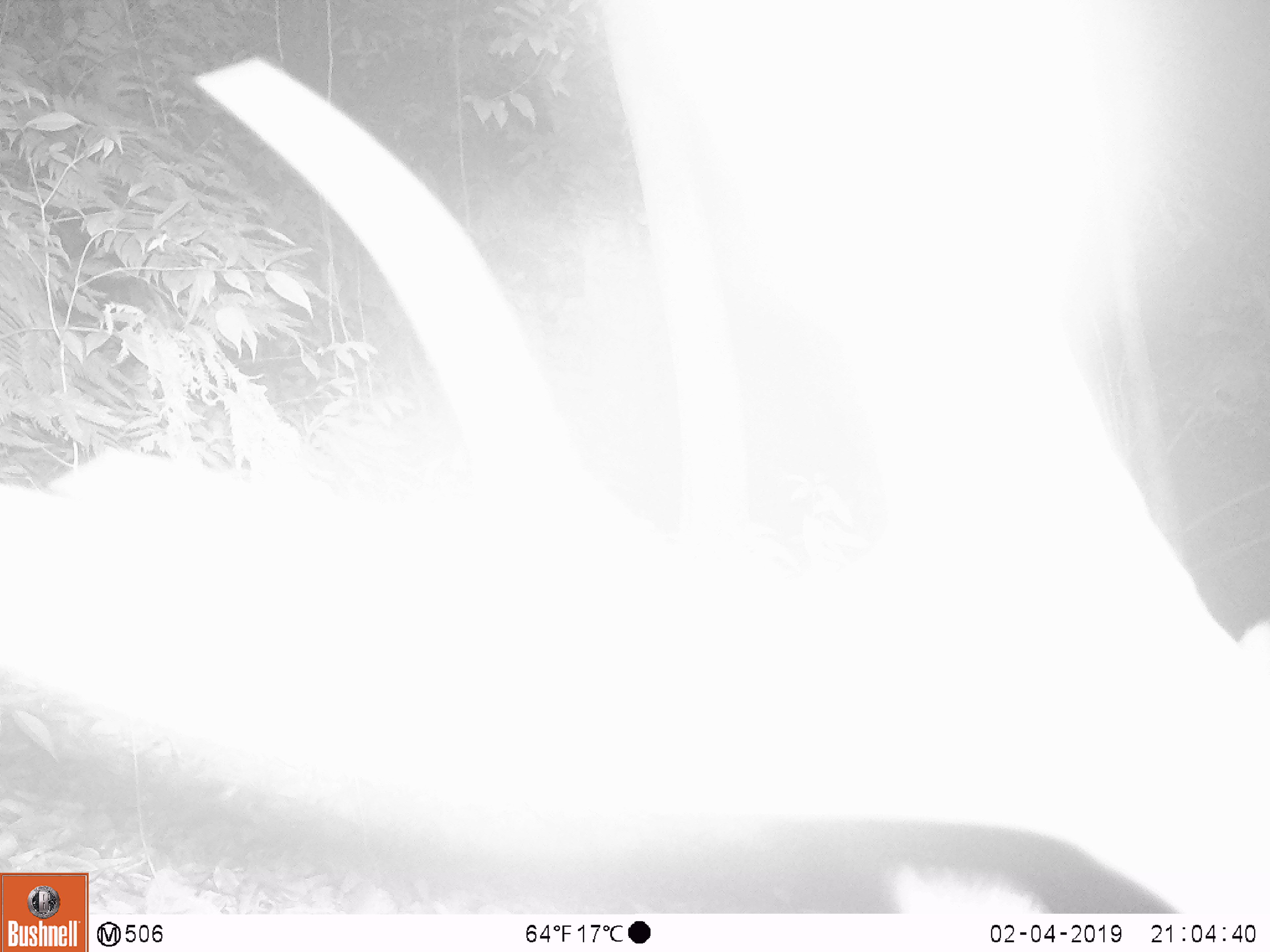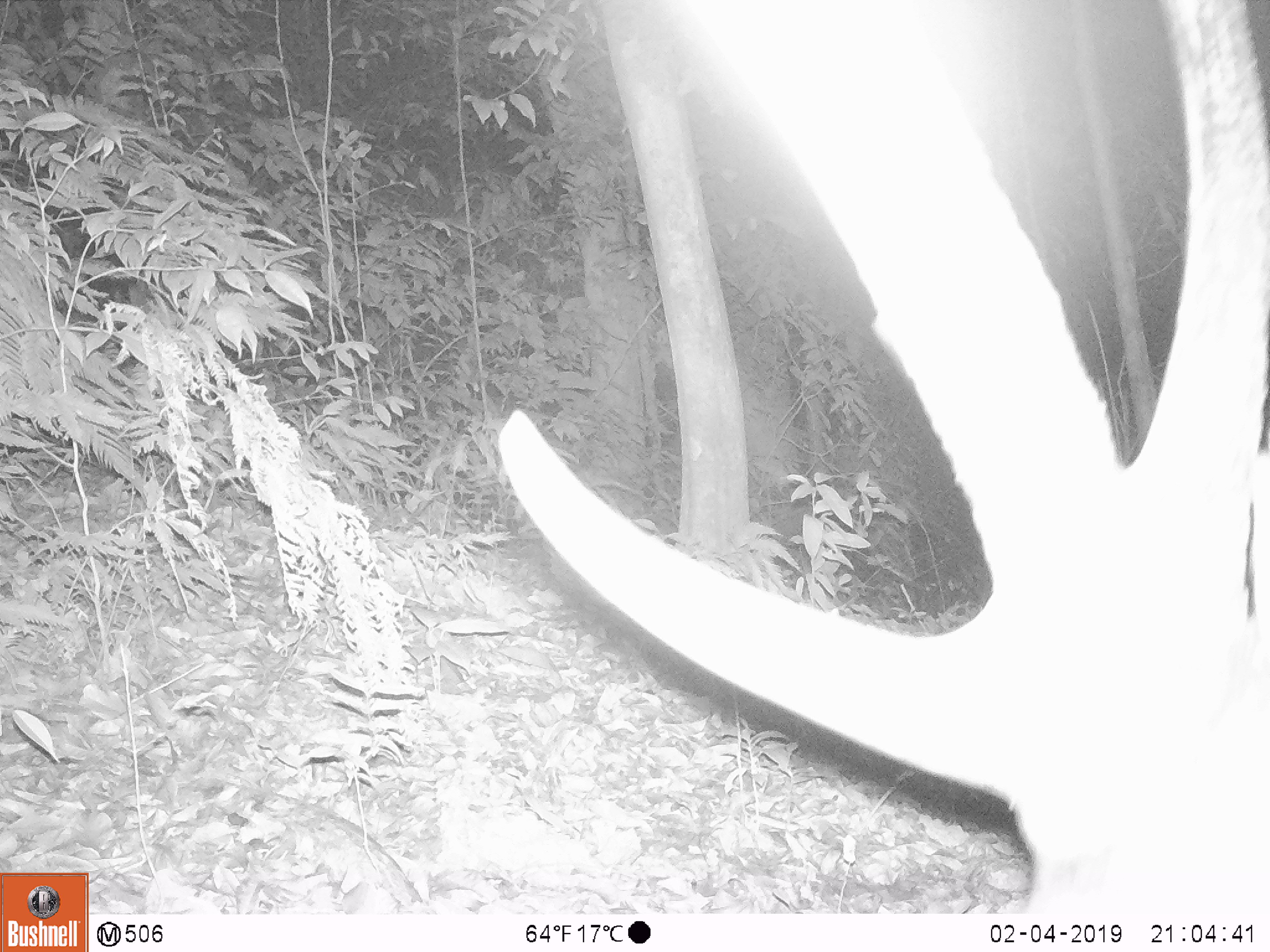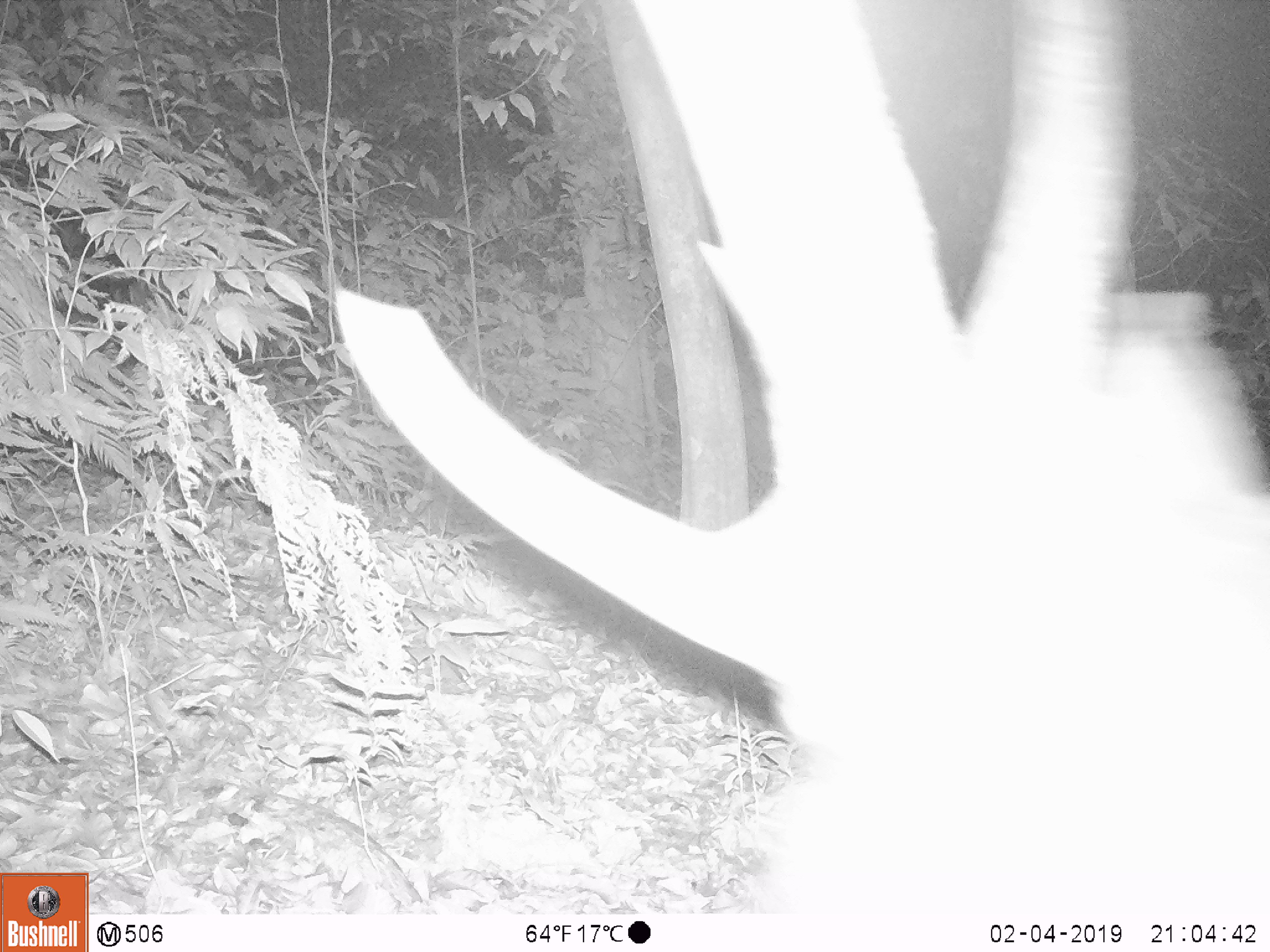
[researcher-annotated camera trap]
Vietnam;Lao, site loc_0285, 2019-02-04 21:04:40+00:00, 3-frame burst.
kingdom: Animalia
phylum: Chordata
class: Mammalia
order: Artiodactyla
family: Cervidae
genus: Rusa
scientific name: Rusa unicolor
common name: sambar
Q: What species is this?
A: Sambar (Rusa unicolor).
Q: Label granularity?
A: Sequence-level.